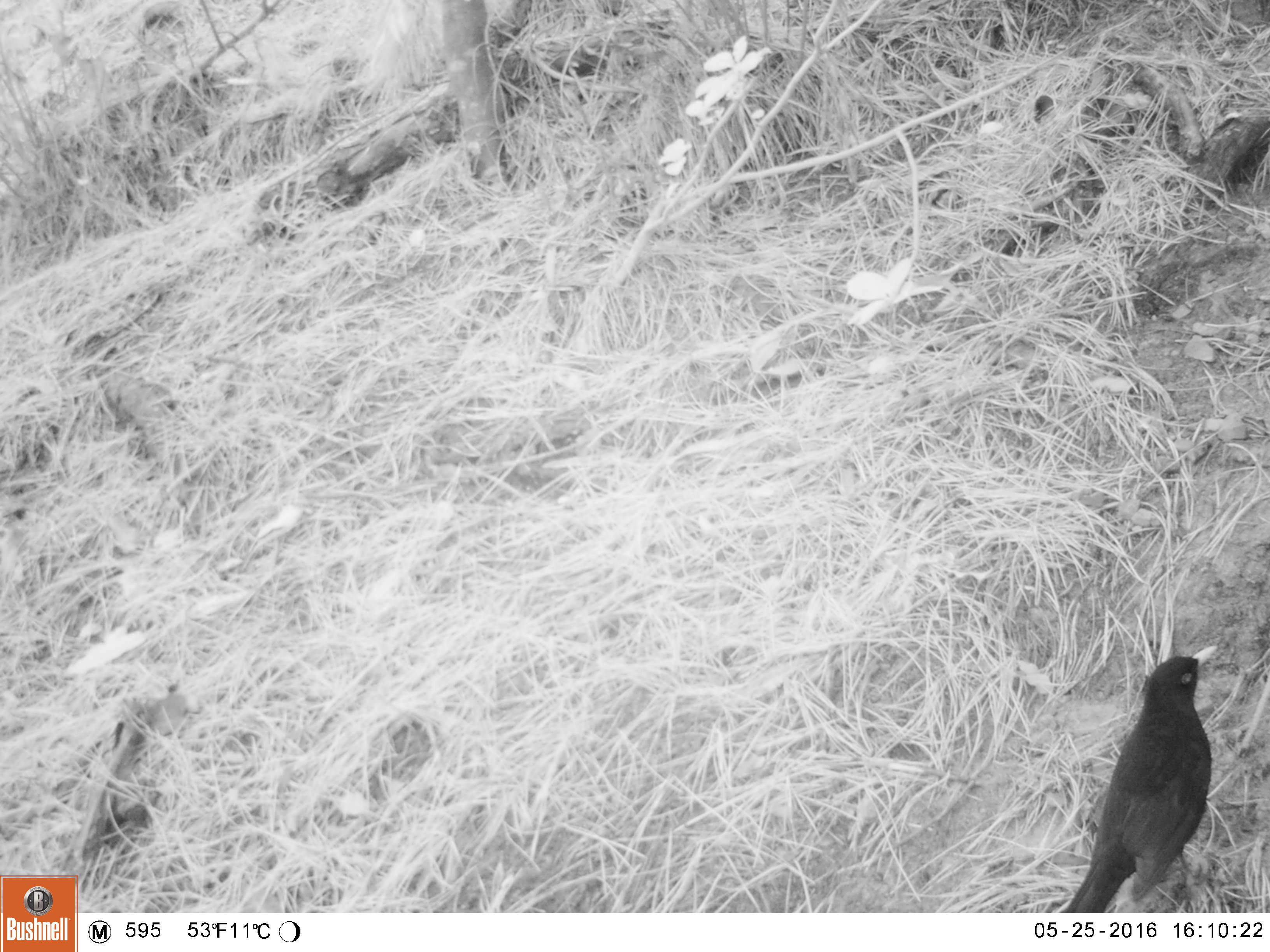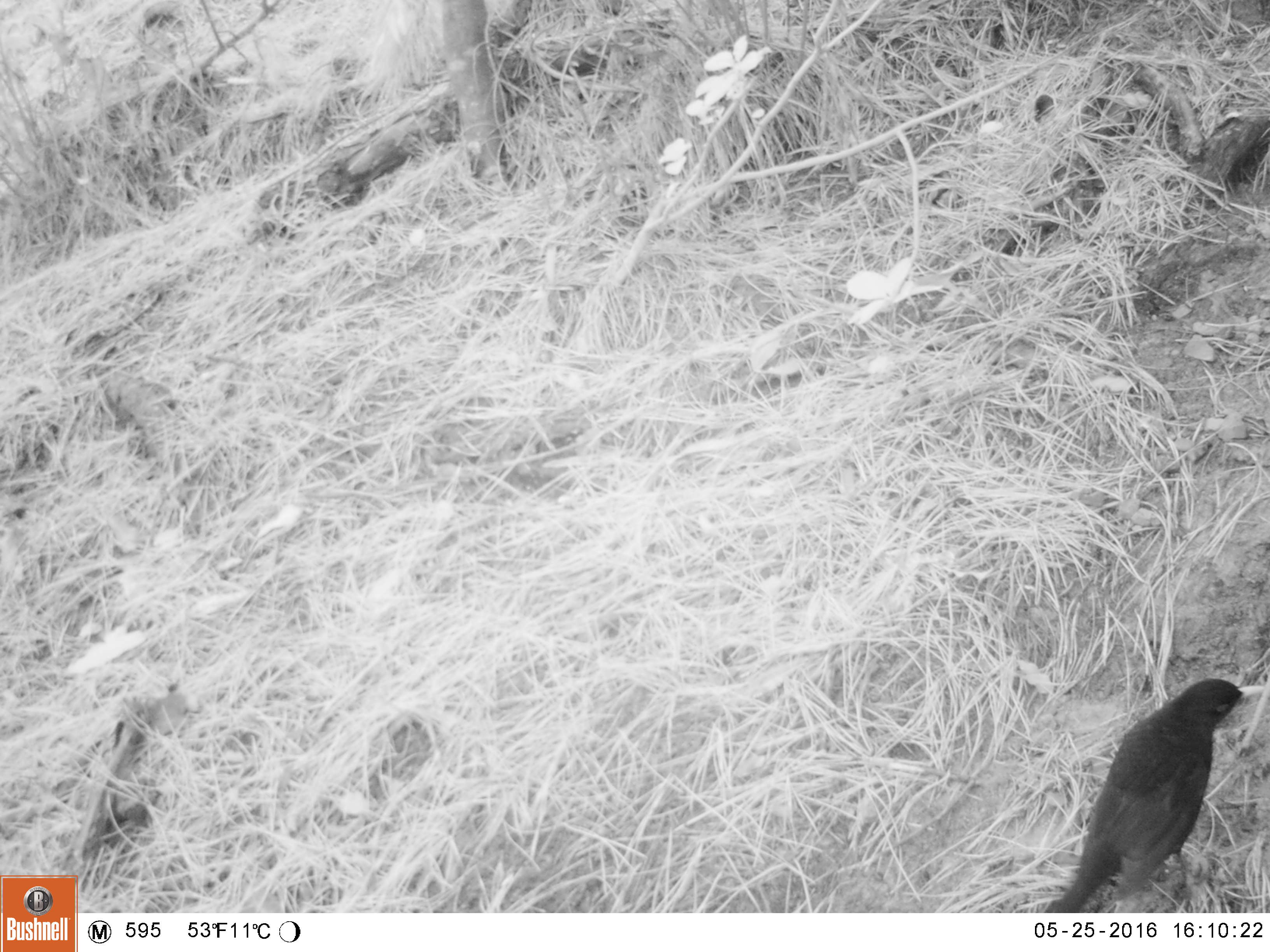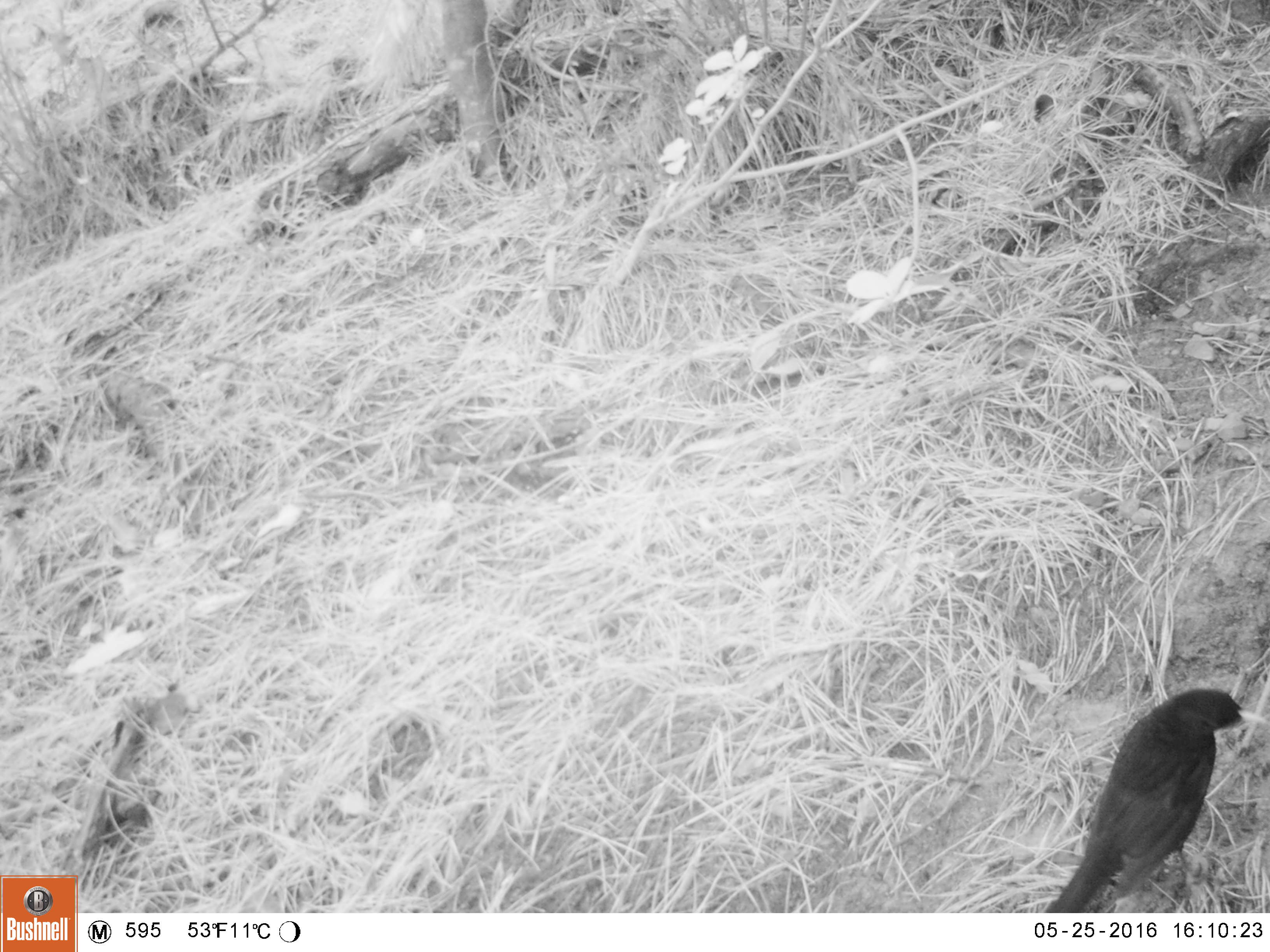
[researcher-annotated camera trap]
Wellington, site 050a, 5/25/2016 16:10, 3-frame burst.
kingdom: Animalia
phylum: Chordata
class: Aves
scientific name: Aves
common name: bird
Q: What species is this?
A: Bird (Aves).